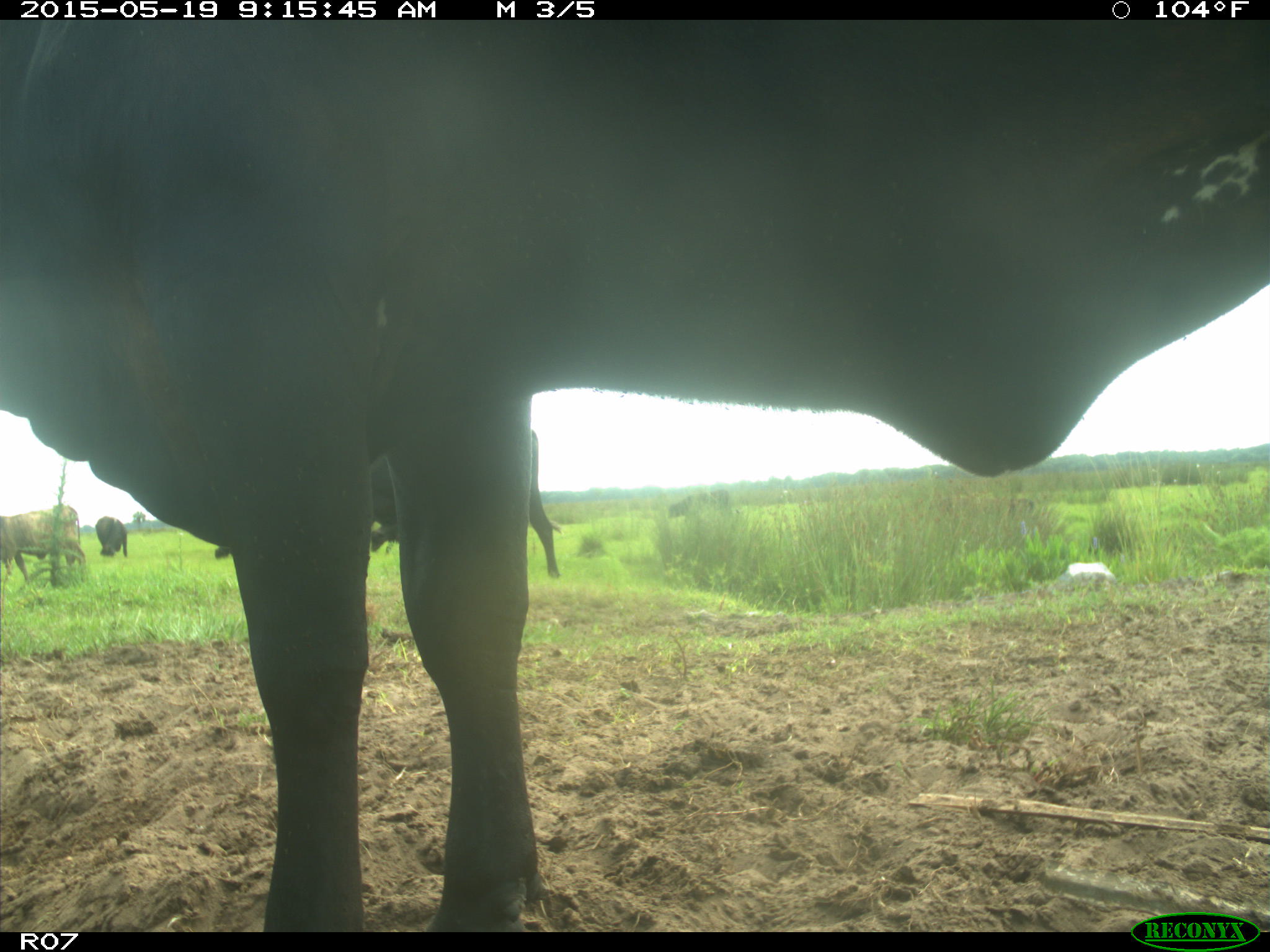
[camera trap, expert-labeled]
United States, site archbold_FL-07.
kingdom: Animalia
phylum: Chordata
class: Mammalia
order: Artiodactyla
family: Bovidae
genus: Bos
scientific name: Bos taurus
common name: domestic cow